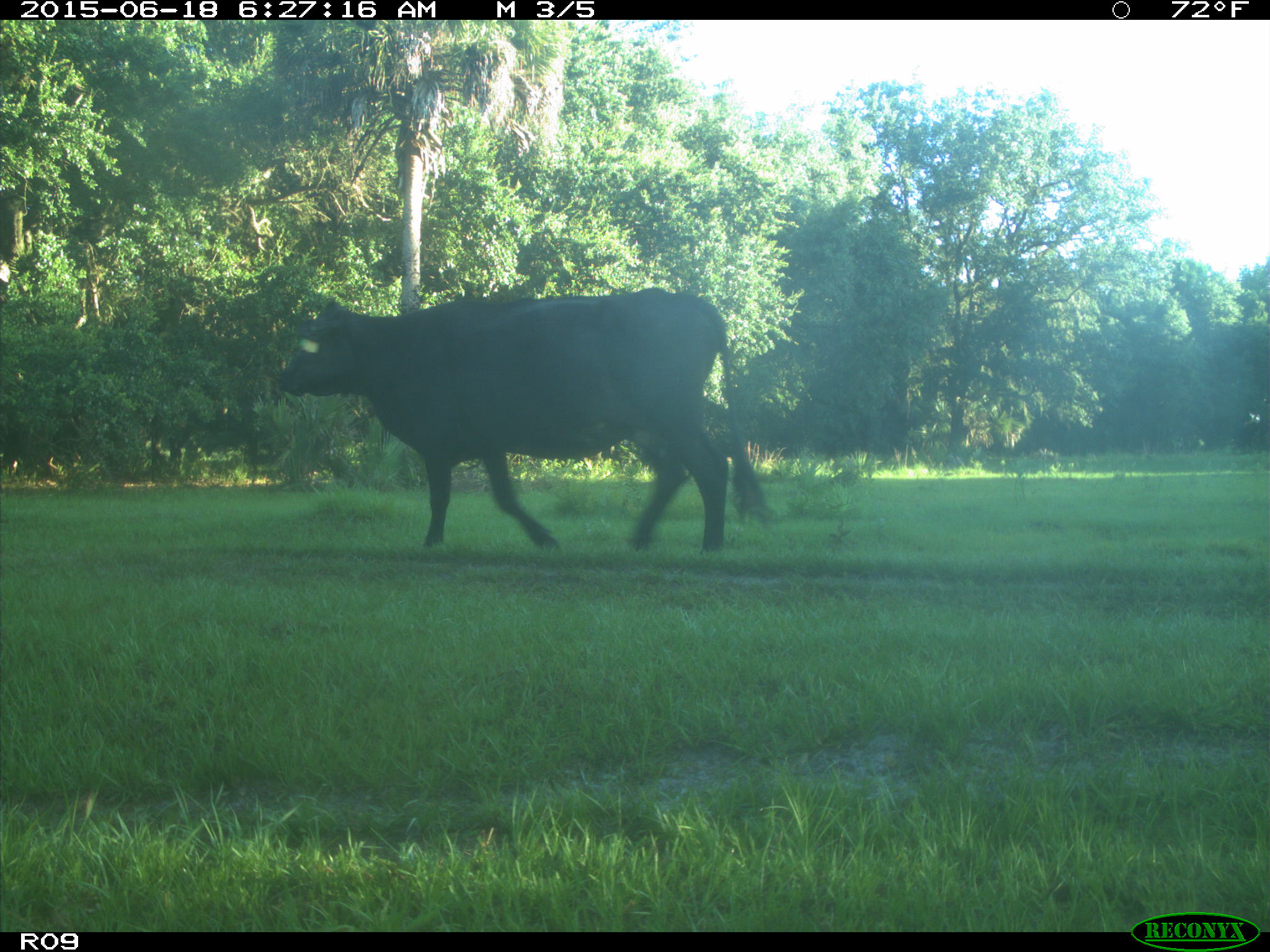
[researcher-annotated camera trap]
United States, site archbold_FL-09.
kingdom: Animalia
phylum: Chordata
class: Mammalia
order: Artiodactyla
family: Bovidae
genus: Bos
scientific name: Bos taurus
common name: domestic cow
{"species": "Bos taurus (domestic cow)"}